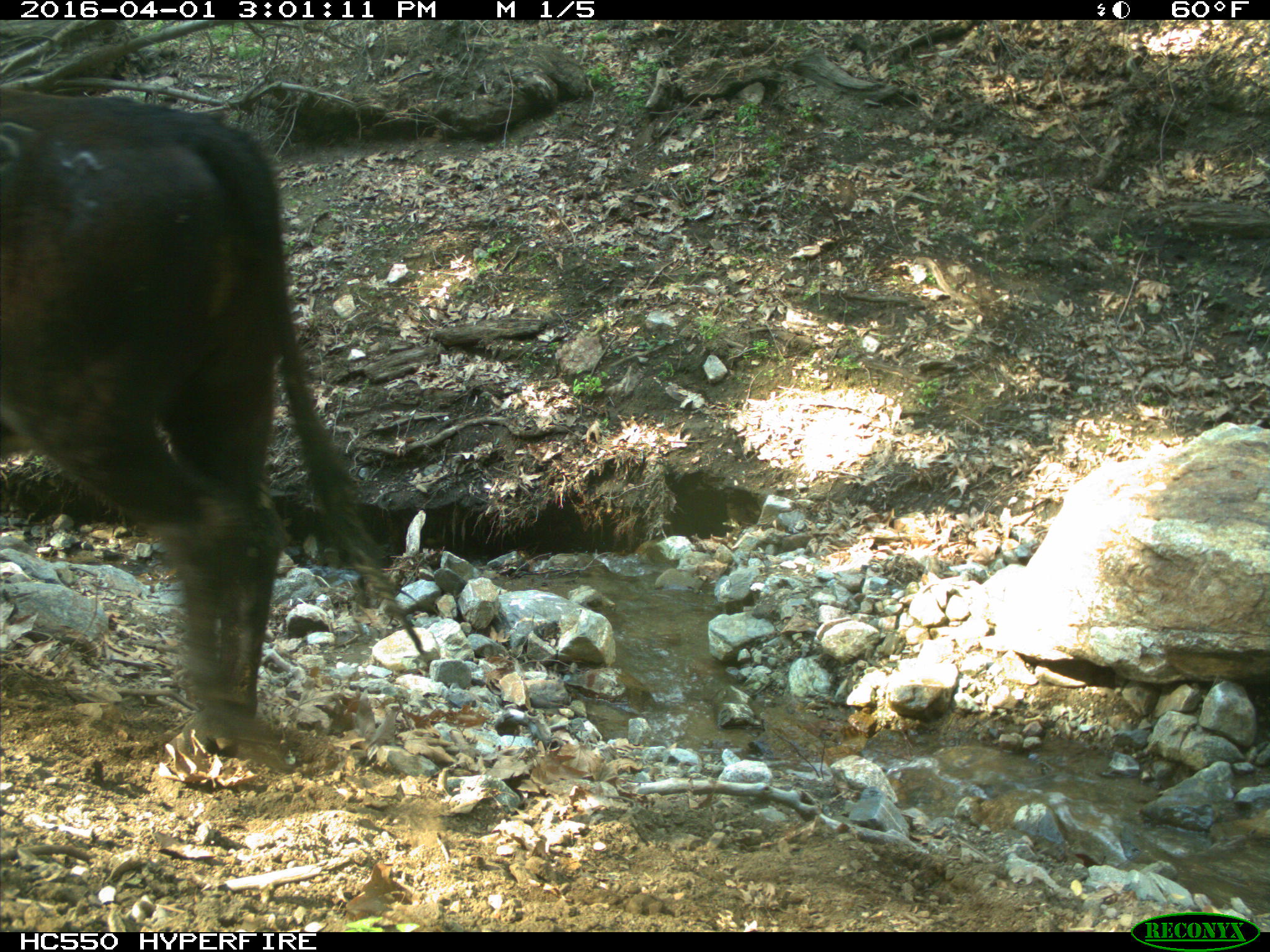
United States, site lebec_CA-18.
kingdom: Animalia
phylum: Chordata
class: Mammalia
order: Artiodactyla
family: Bovidae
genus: Bos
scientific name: Bos taurus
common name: domestic cow